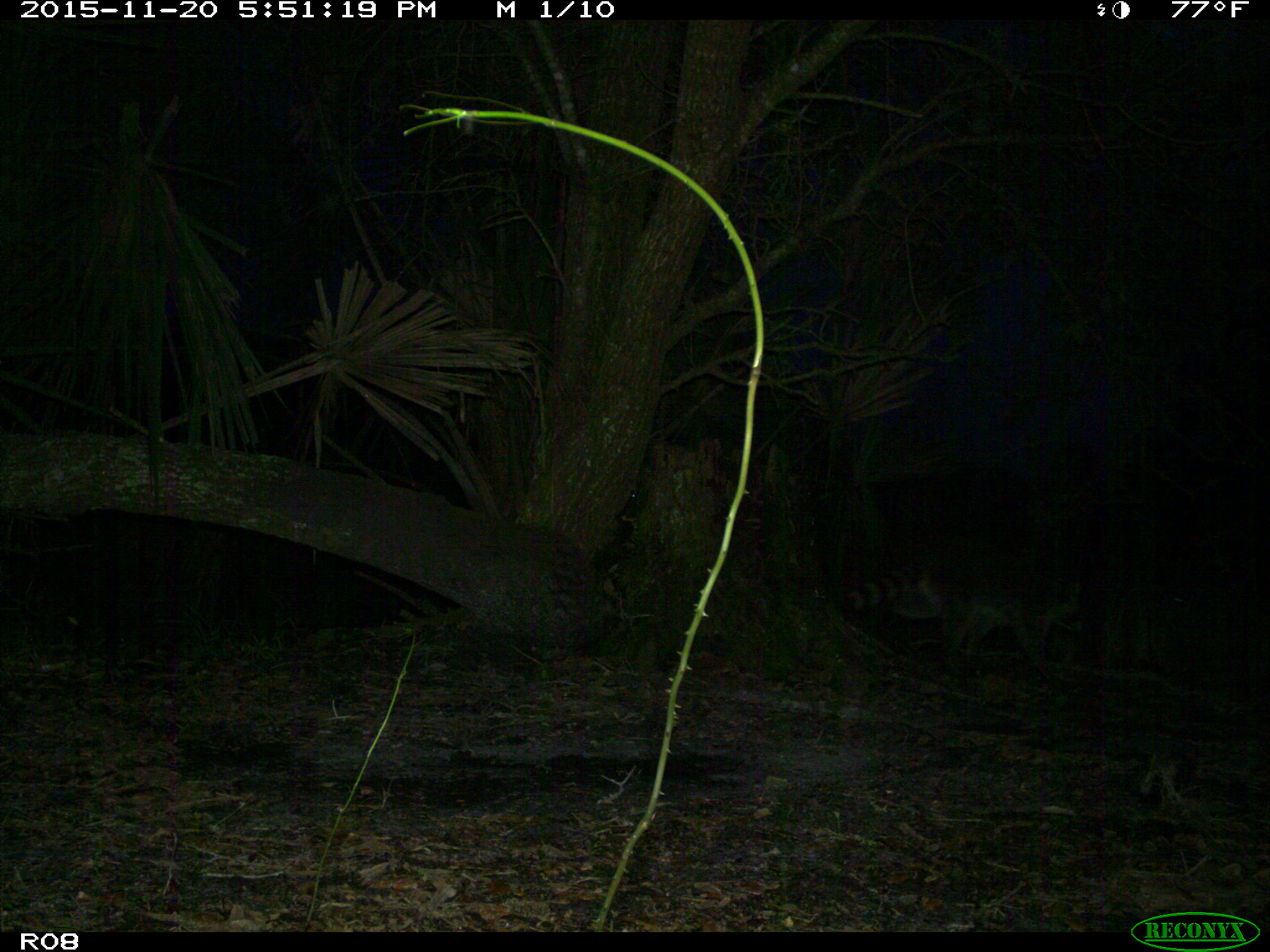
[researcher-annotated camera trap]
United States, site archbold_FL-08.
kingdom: Animalia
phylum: Chordata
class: Mammalia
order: Carnivora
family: Procyonidae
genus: Procyon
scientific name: Procyon lotor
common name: common raccoon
Procyon lotor (common raccoon).